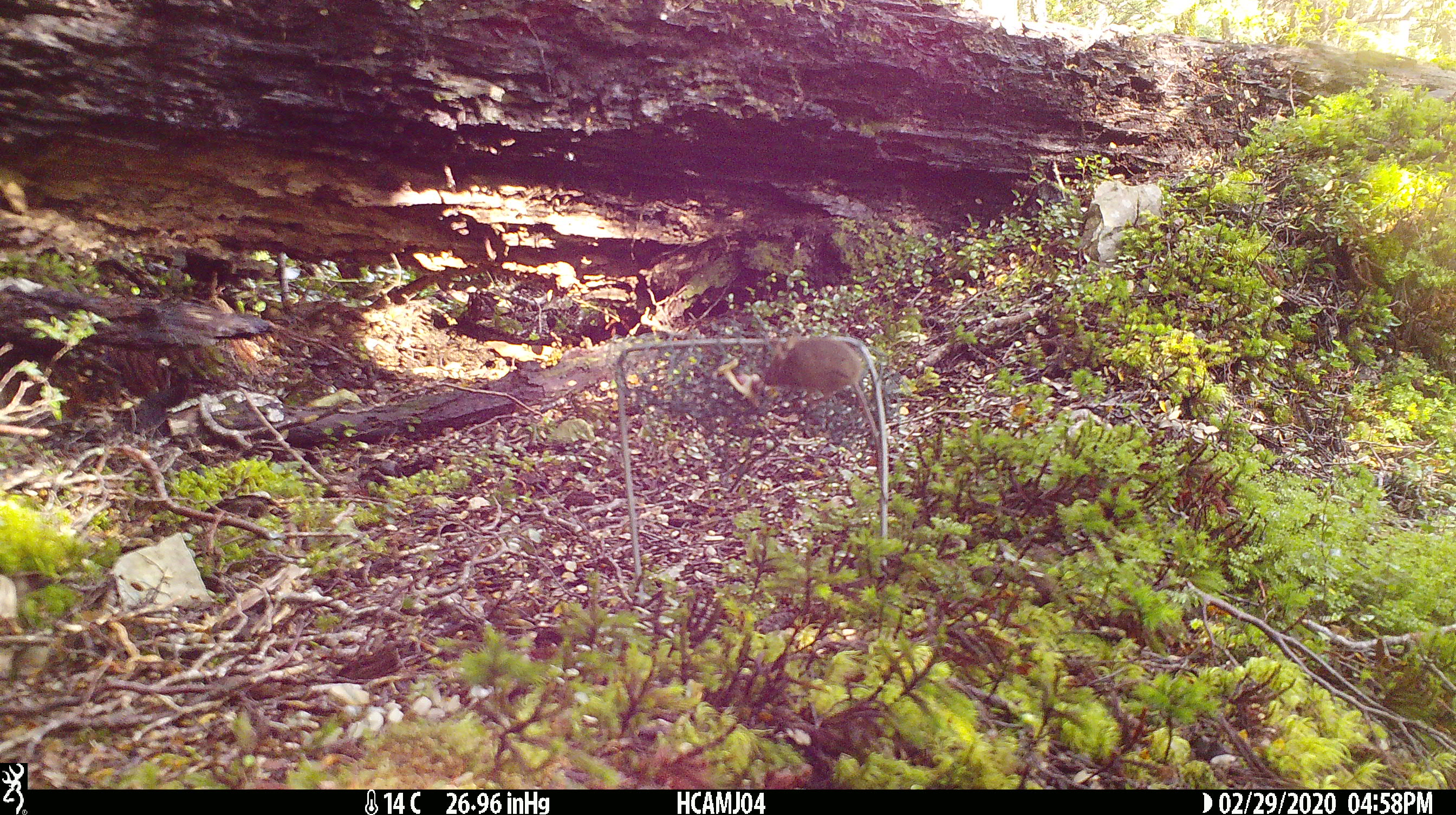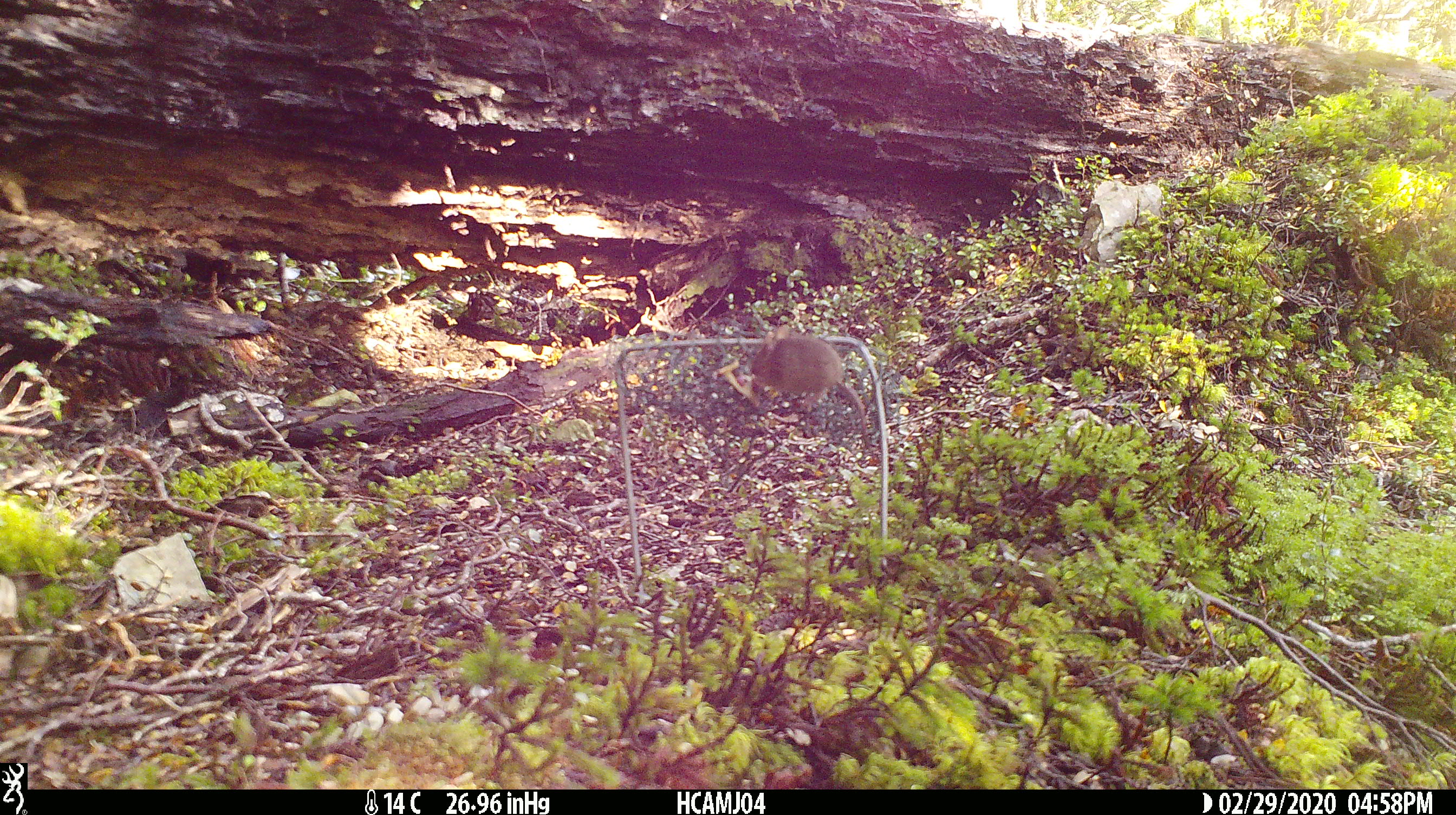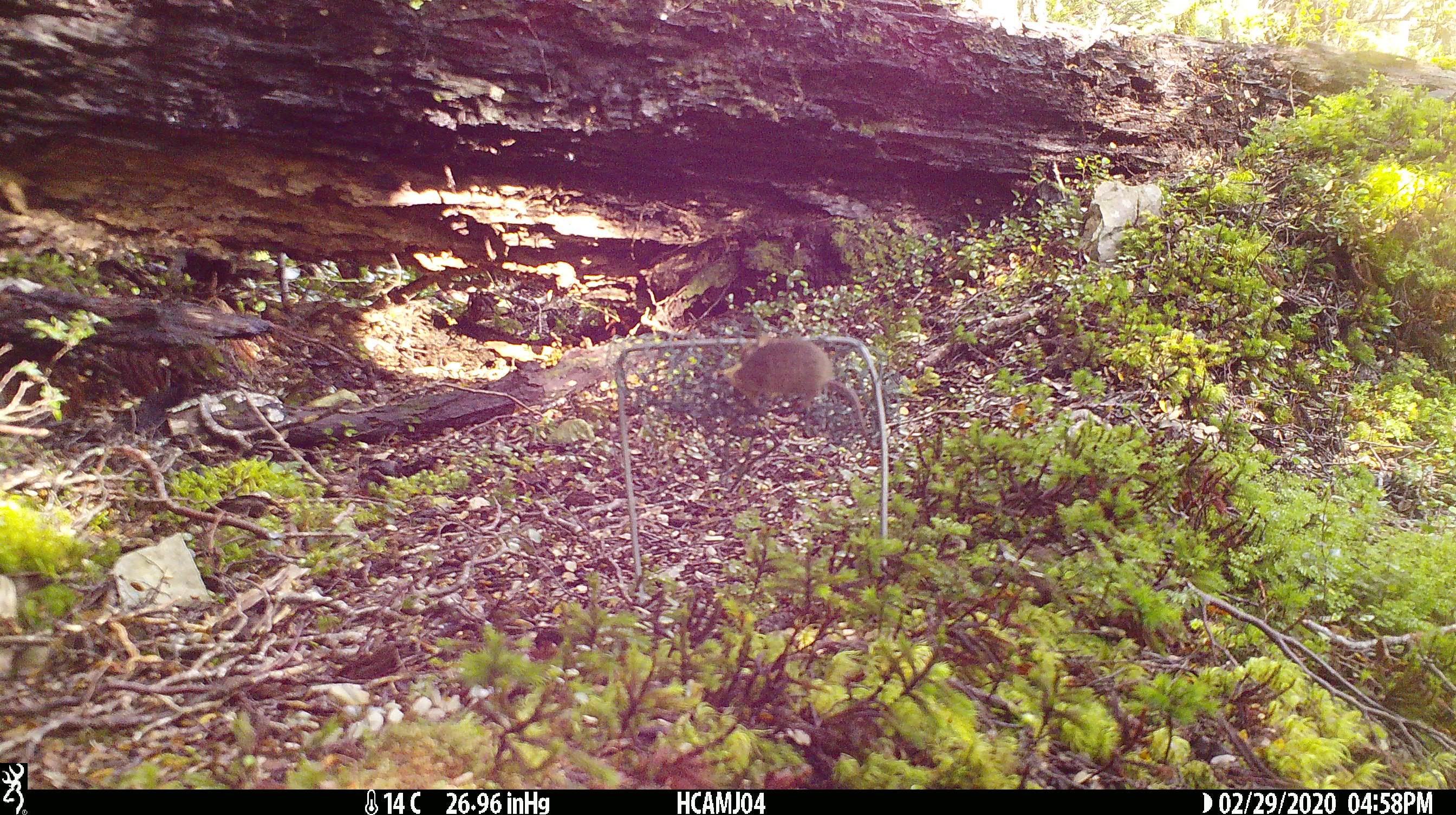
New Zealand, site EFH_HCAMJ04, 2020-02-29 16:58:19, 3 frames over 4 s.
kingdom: Animalia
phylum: Chordata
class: Mammalia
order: Rodentia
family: Muridae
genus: Mus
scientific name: Mus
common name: mouse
Mouse (Mus).